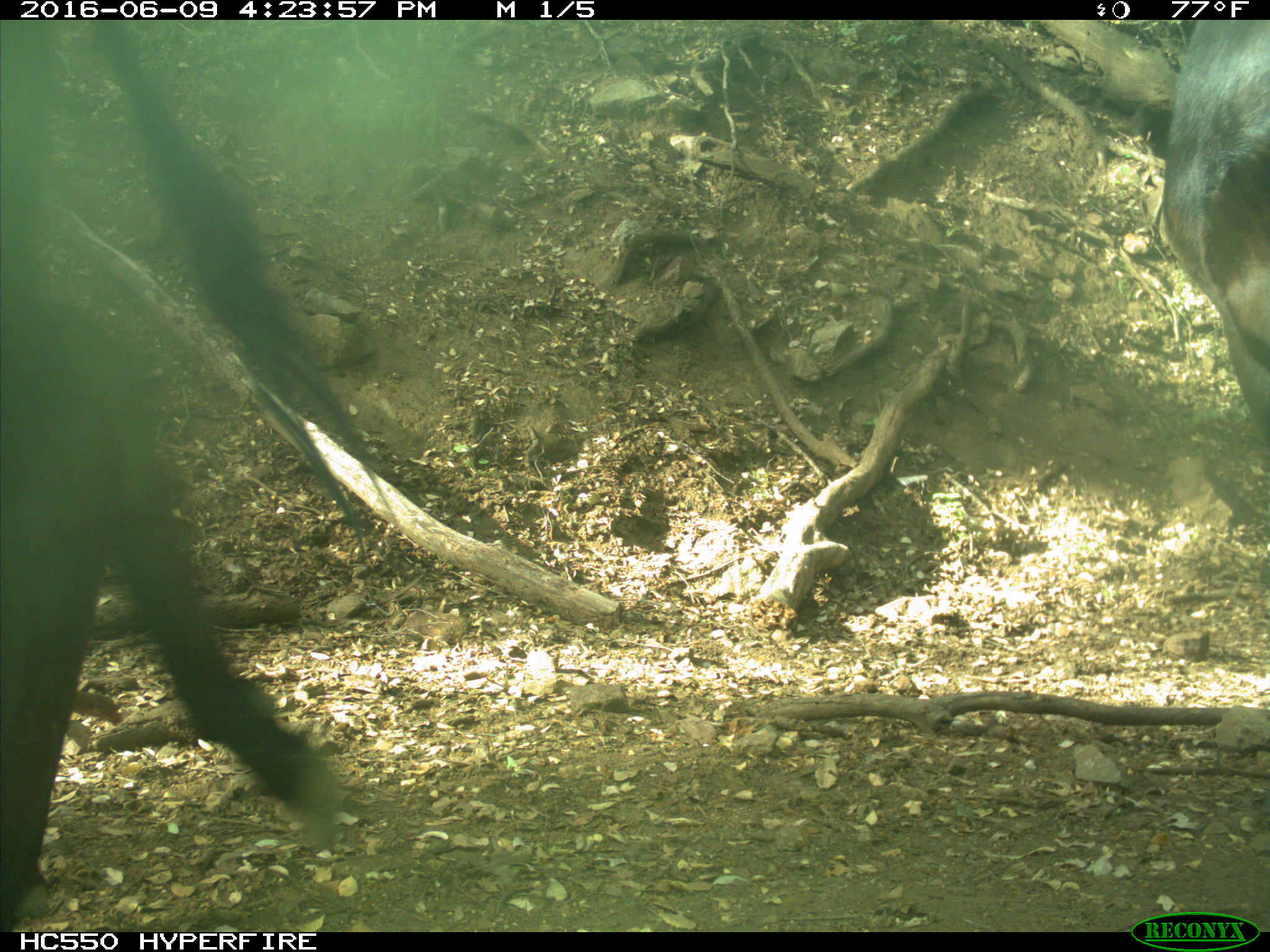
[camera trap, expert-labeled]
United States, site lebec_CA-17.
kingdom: Animalia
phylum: Chordata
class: Mammalia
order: Artiodactyla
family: Bovidae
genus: Bos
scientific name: Bos taurus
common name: domestic cow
Bos taurus (domestic cow).